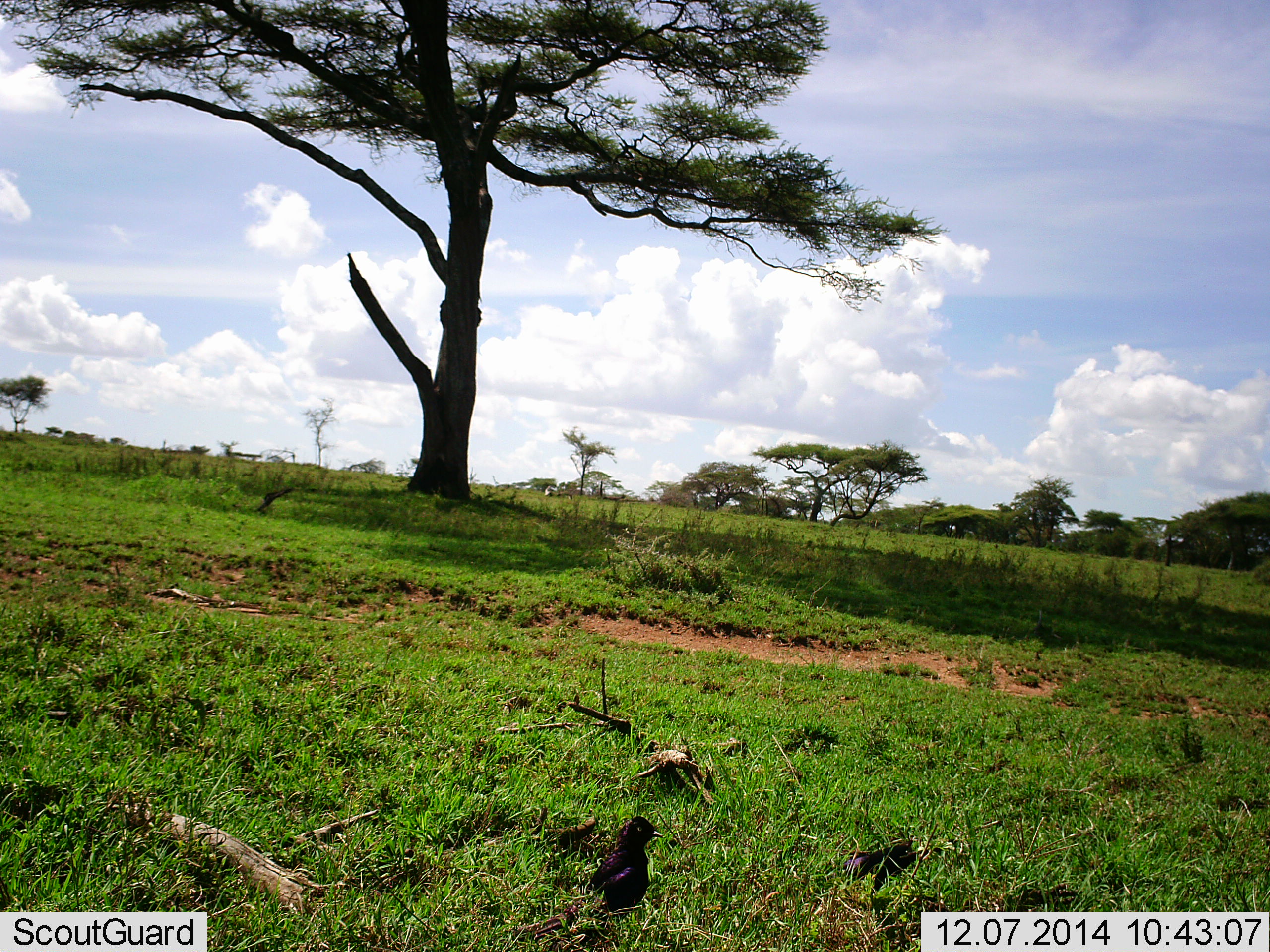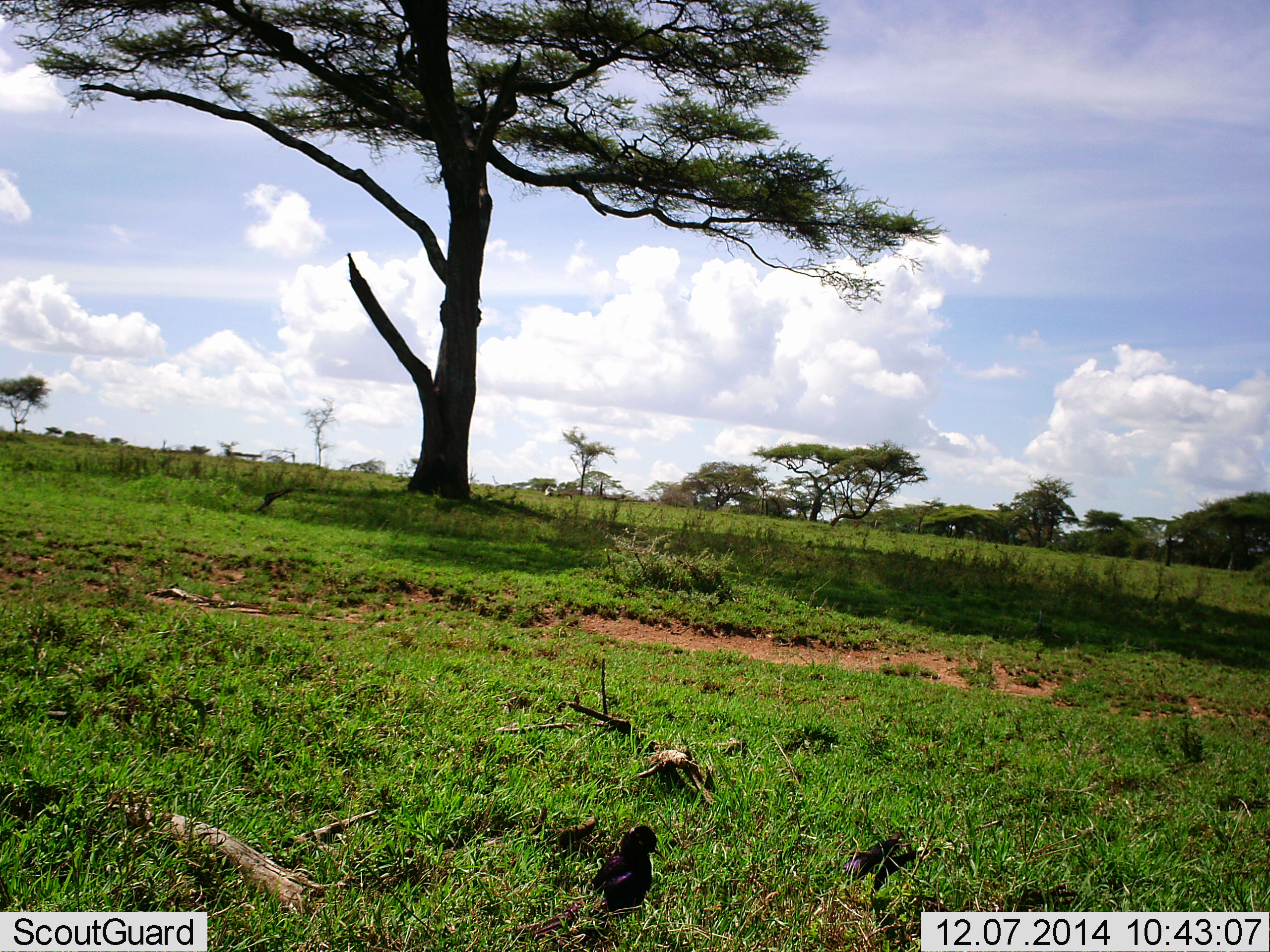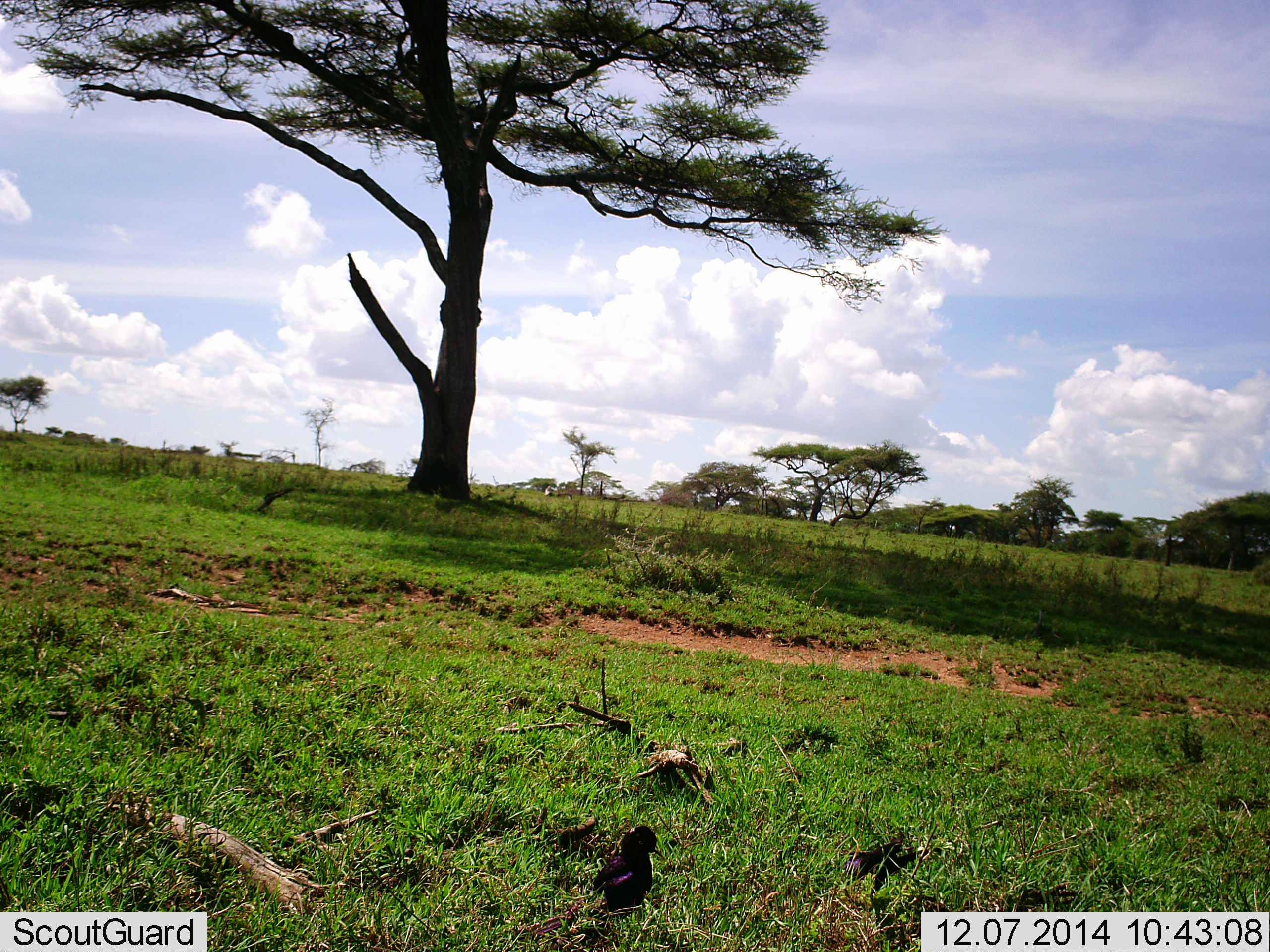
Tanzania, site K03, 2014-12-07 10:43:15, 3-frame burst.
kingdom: Animalia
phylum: Chordata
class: Aves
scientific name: Aves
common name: bird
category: otherbird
Otherbird (bird) (Aves), count 2. Behavior (volunteer vote fractions): standing 90%, resting 0%, moving 0%, interacting 0%. Young present (vote fraction): 0%. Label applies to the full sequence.